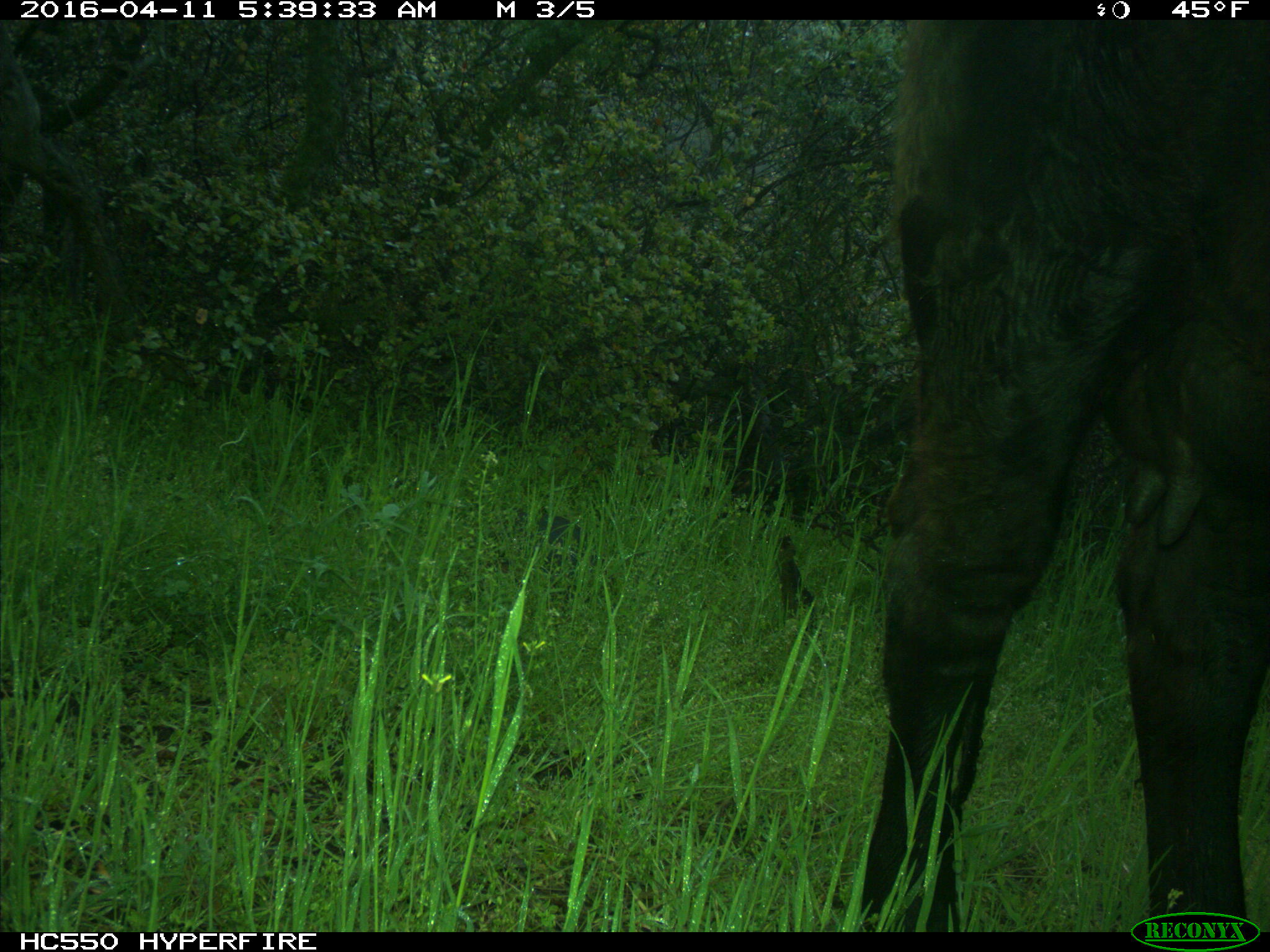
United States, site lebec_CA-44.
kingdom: Animalia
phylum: Chordata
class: Mammalia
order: Artiodactyla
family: Bovidae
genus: Bos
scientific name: Bos taurus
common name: domestic cow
Bos taurus (domestic cow).